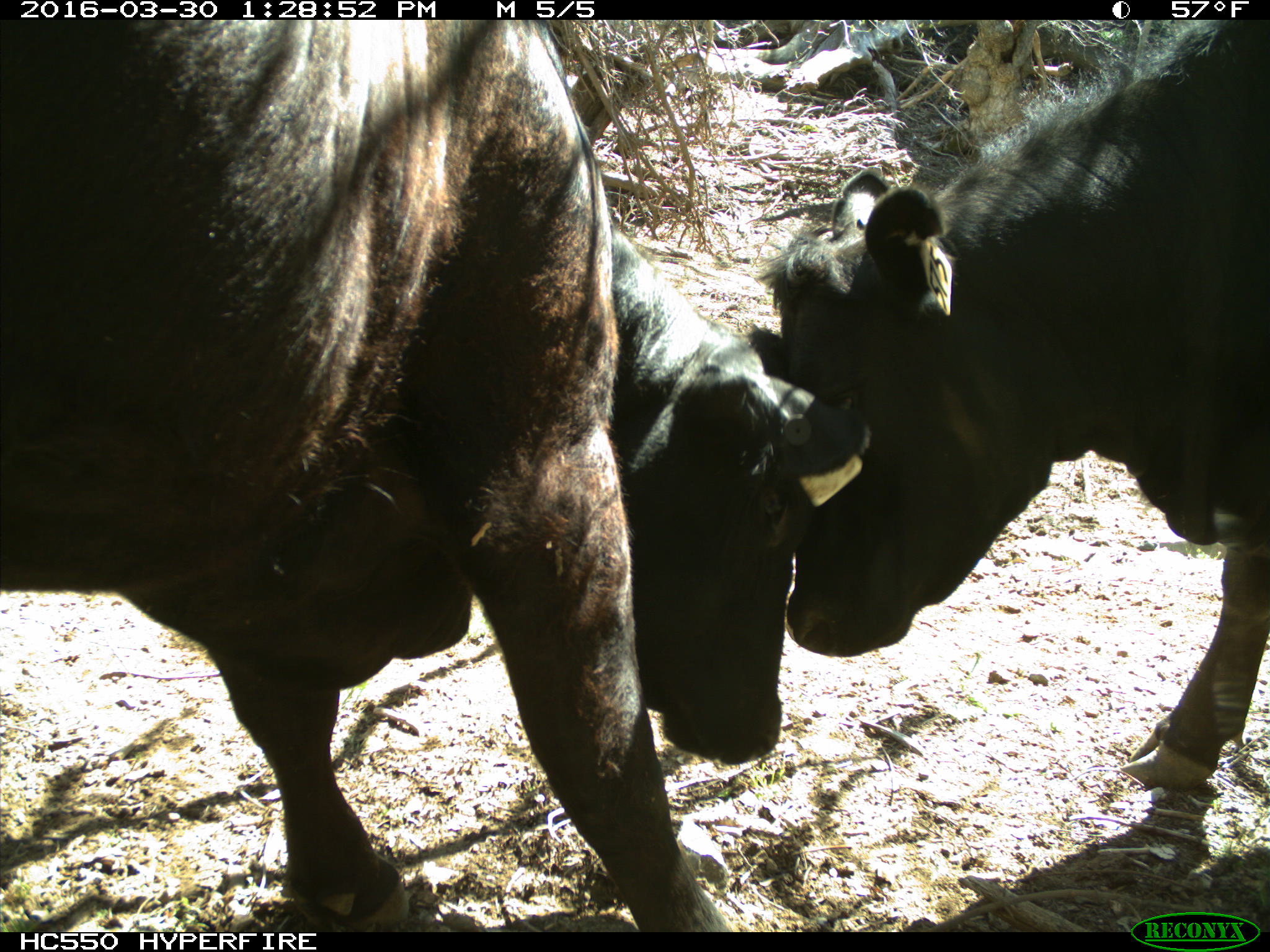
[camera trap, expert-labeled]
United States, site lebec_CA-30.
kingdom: Animalia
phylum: Chordata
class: Mammalia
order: Artiodactyla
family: Bovidae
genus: Bos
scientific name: Bos taurus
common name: domestic cow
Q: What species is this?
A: Bos taurus (domestic cow).